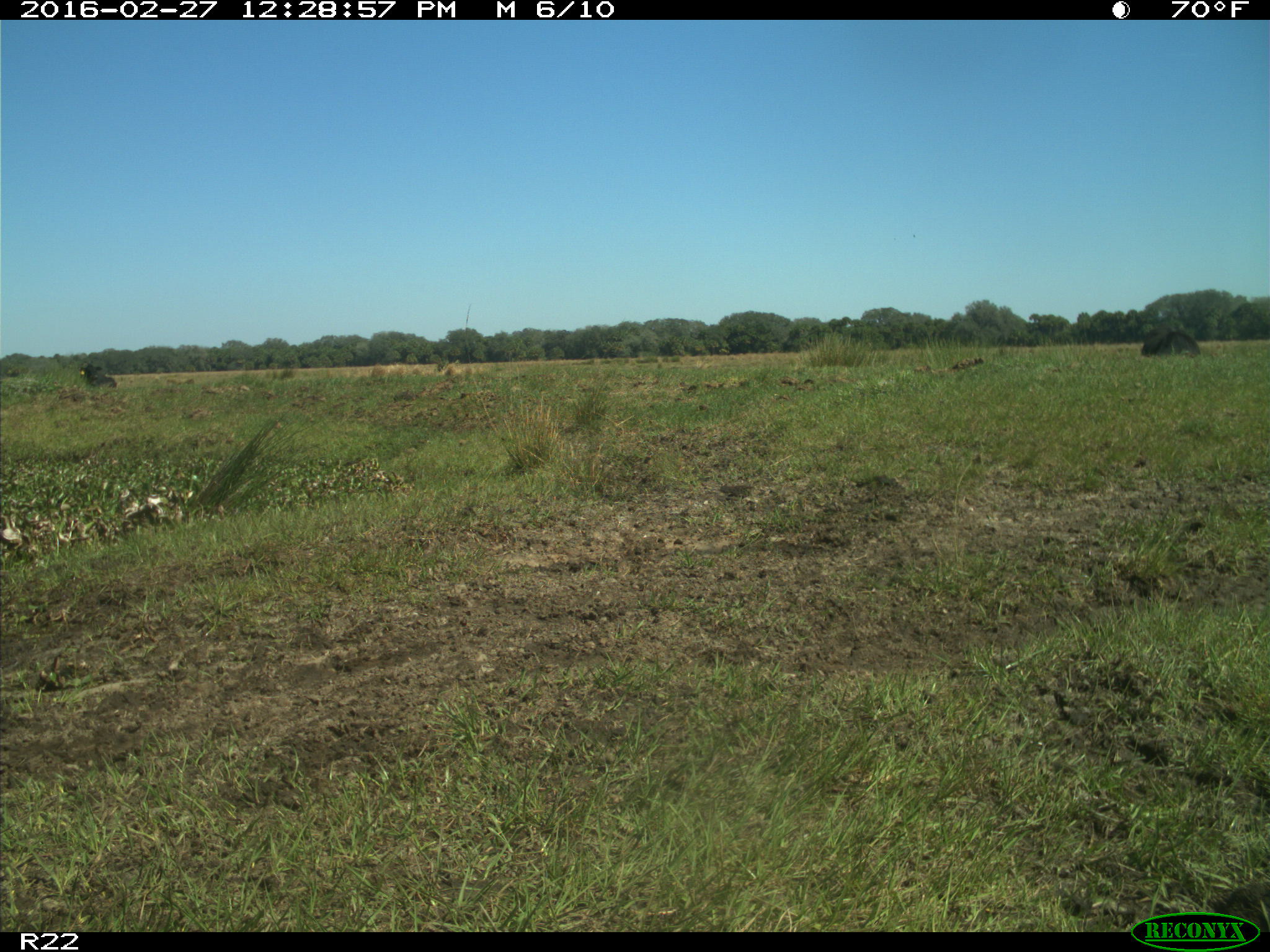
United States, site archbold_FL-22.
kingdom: Animalia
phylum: Chordata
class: Mammalia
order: Artiodactyla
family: Bovidae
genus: Bos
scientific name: Bos taurus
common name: domestic cow